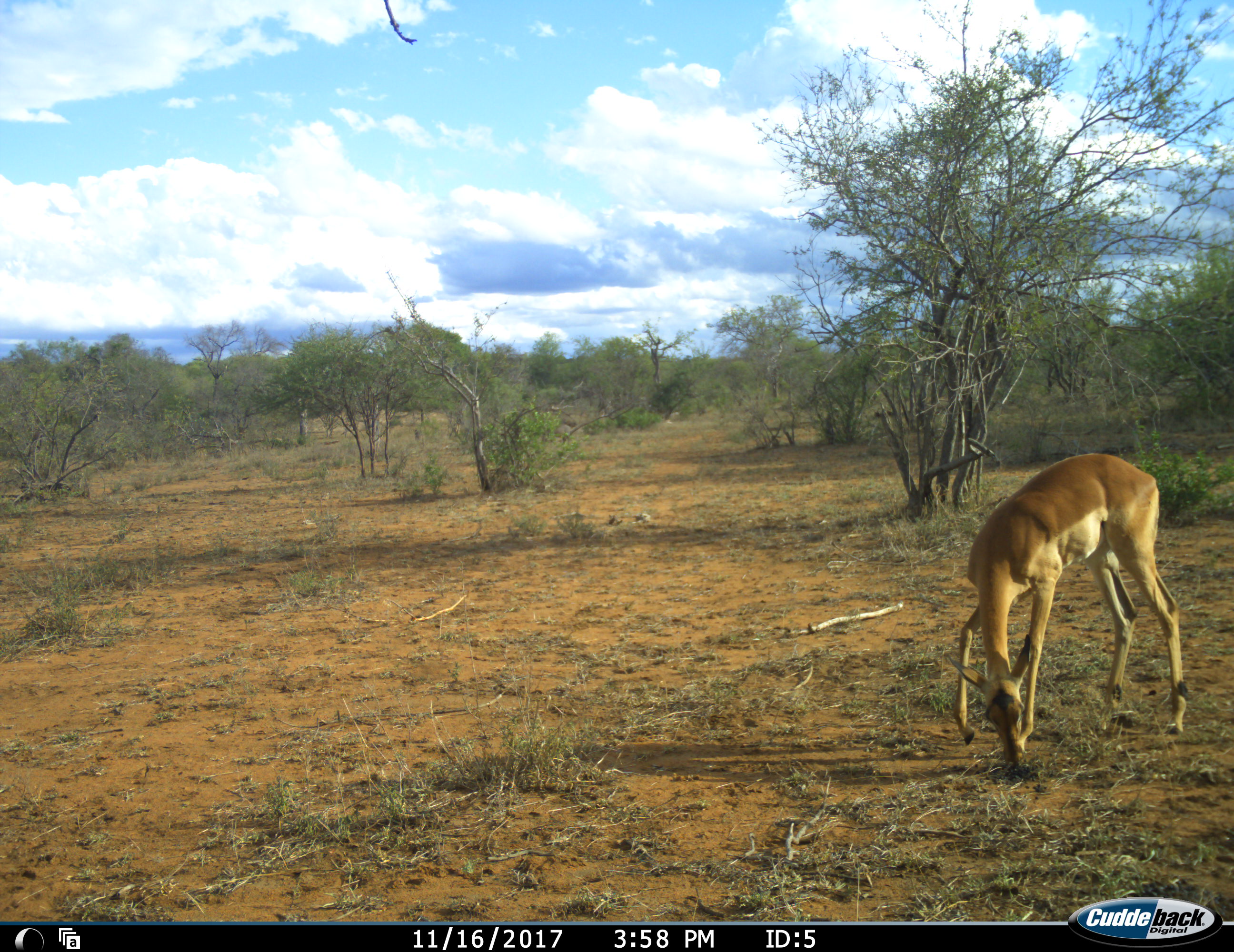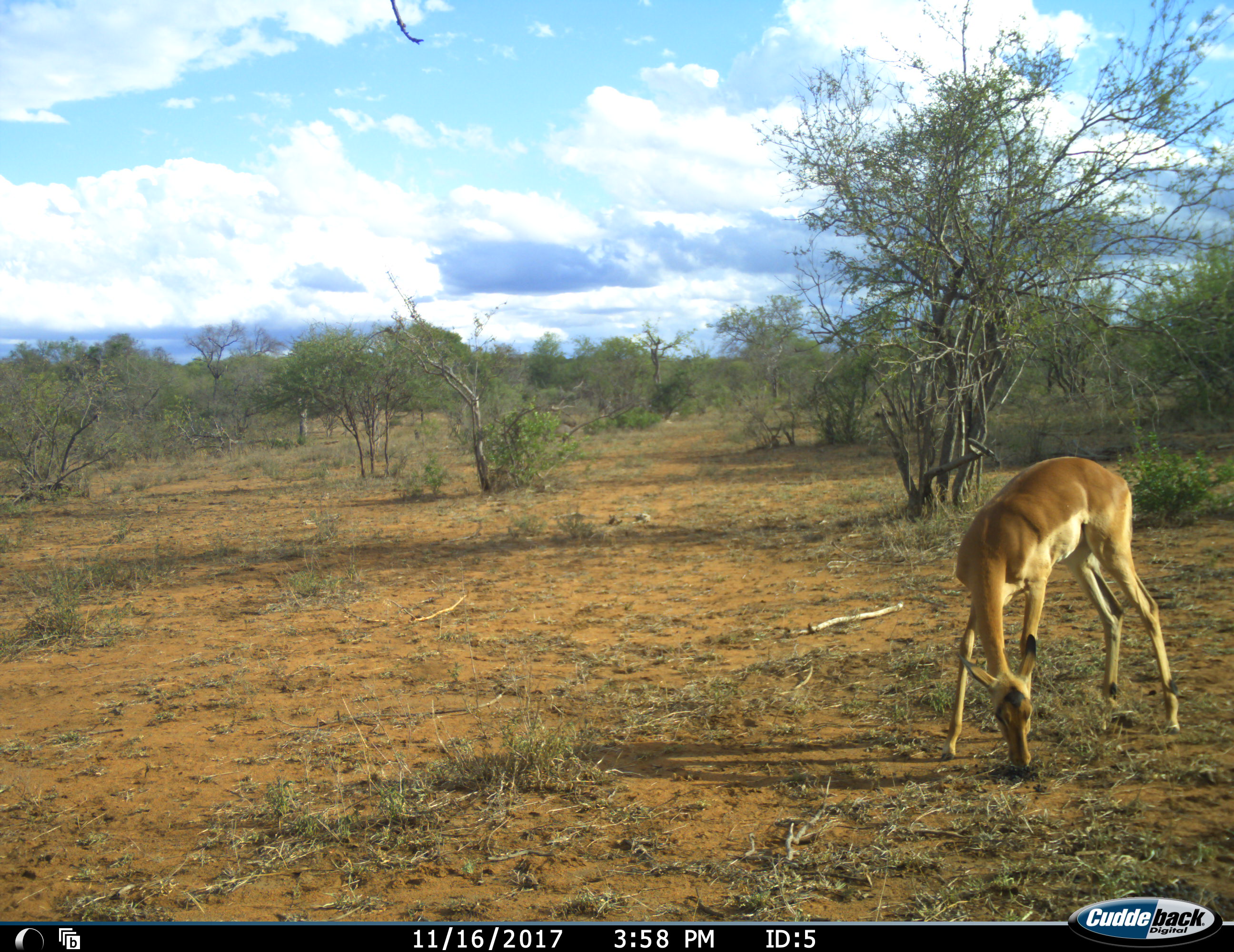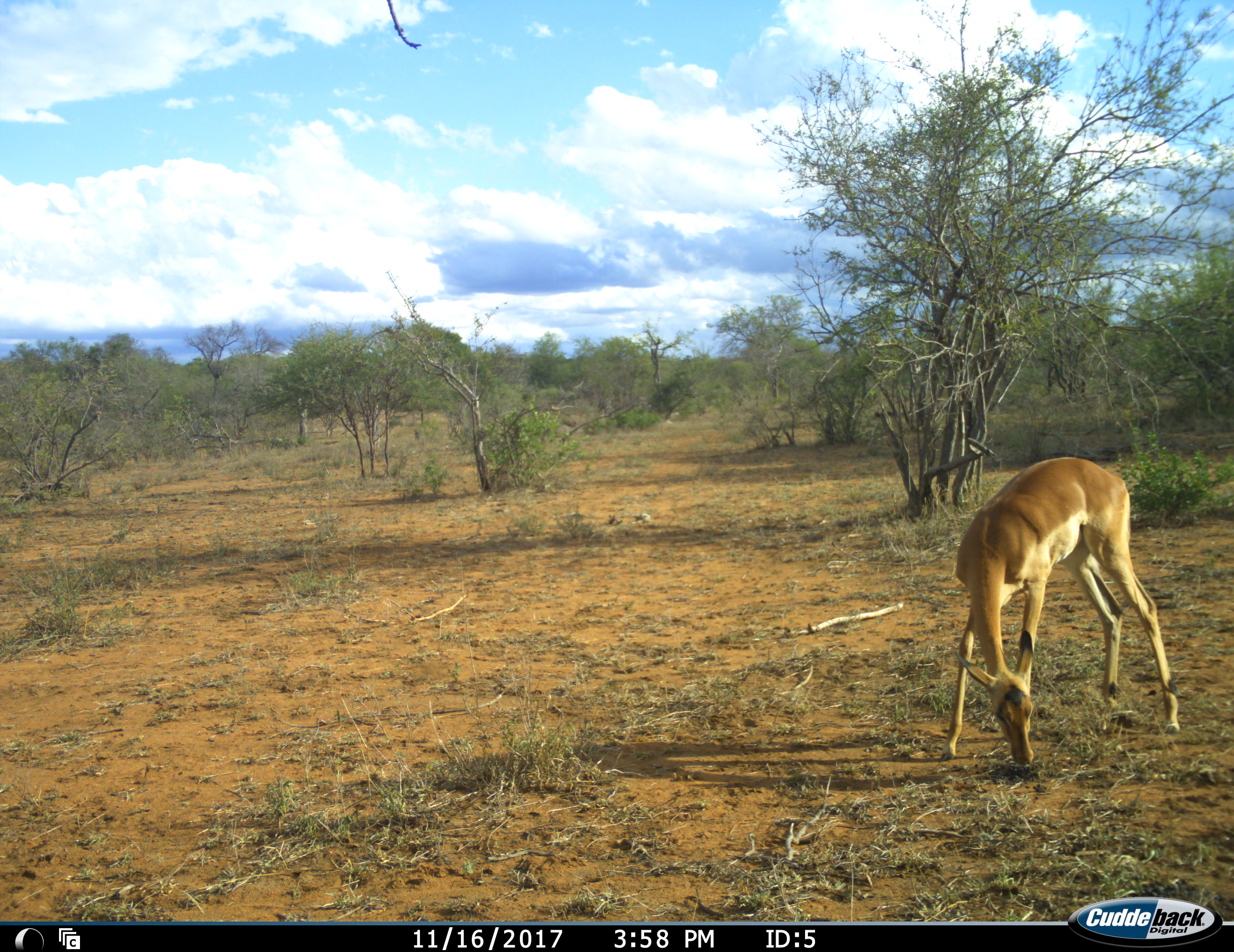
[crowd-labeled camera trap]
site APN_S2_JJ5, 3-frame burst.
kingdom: Animalia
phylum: Chordata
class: Mammalia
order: Artiodactyla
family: Bovidae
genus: Aepyceros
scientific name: Aepyceros melampus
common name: impala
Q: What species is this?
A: Impala (Aepyceros melampus).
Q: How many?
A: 1.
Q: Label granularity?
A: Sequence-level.